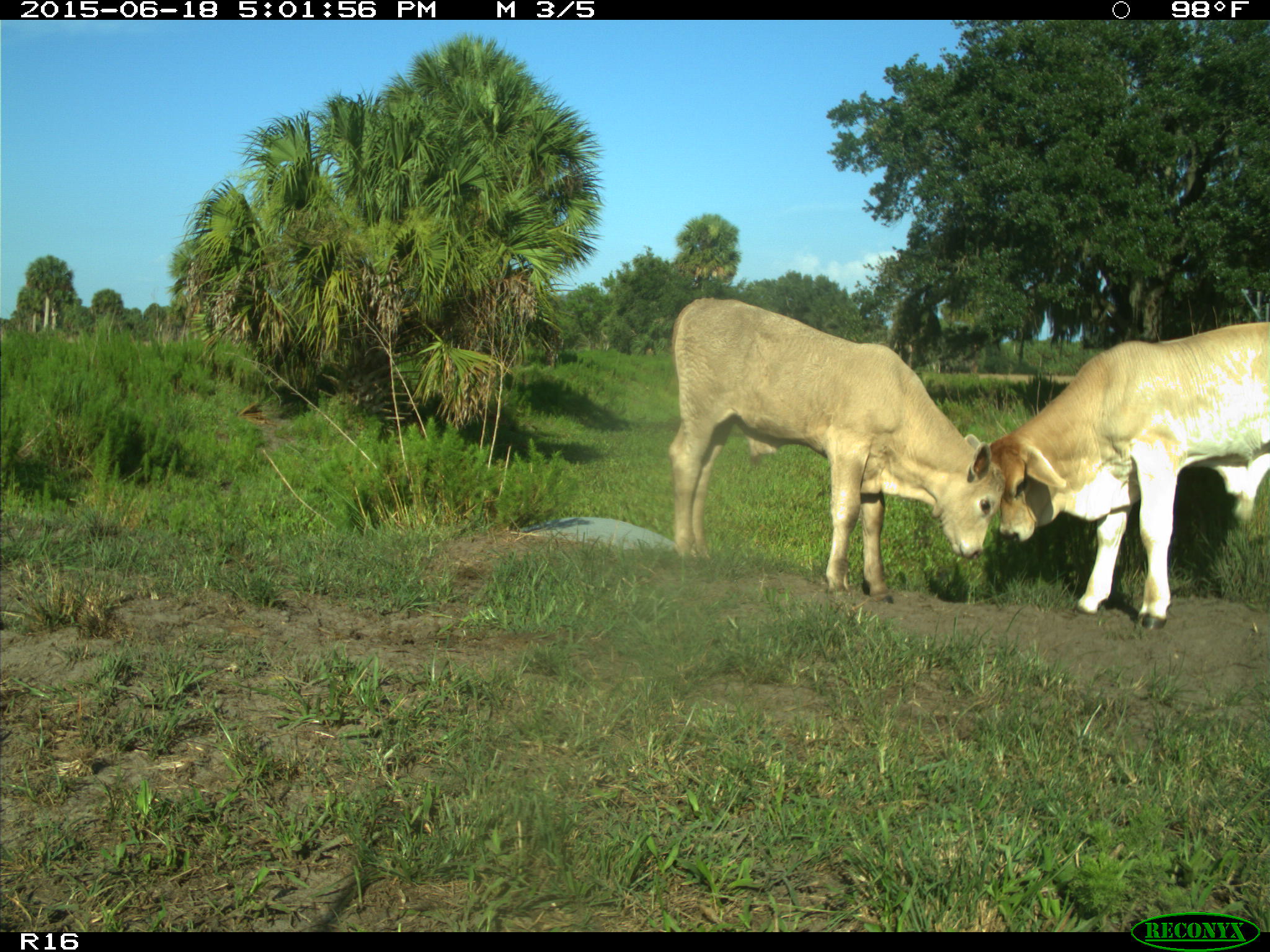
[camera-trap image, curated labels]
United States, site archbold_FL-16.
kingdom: Animalia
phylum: Chordata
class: Mammalia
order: Artiodactyla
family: Bovidae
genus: Bos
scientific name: Bos taurus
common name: domestic cow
Bos taurus (domestic cow).